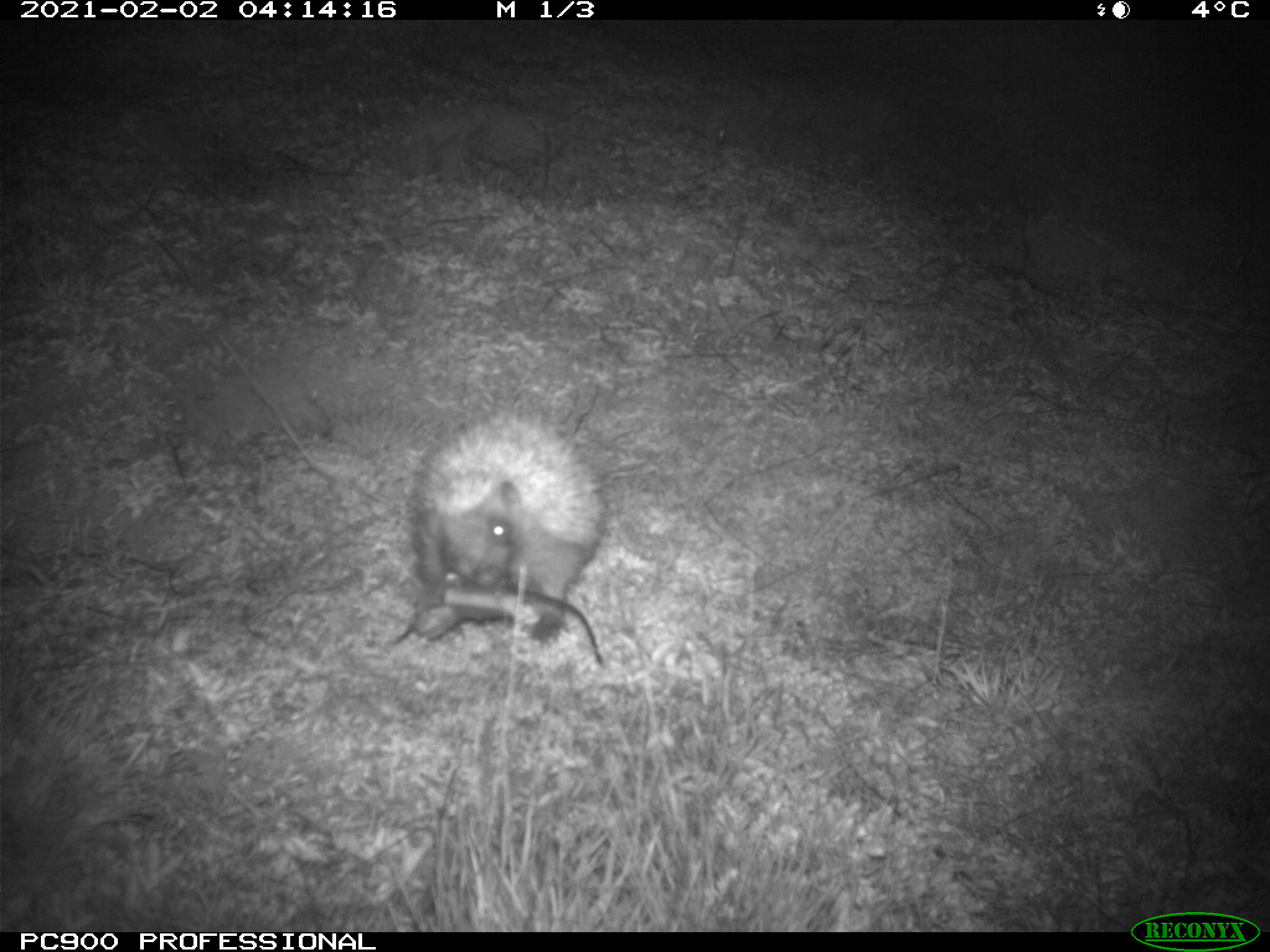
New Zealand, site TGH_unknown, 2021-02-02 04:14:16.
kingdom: Animalia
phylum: Chordata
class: Mammalia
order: Eulipotyphla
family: Erinaceidae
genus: Erinaceus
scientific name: Erinaceus europaeus europaeus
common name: european hedgehog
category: hedgehog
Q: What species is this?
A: Hedgehog (european hedgehog) (Erinaceus europaeus europaeus).